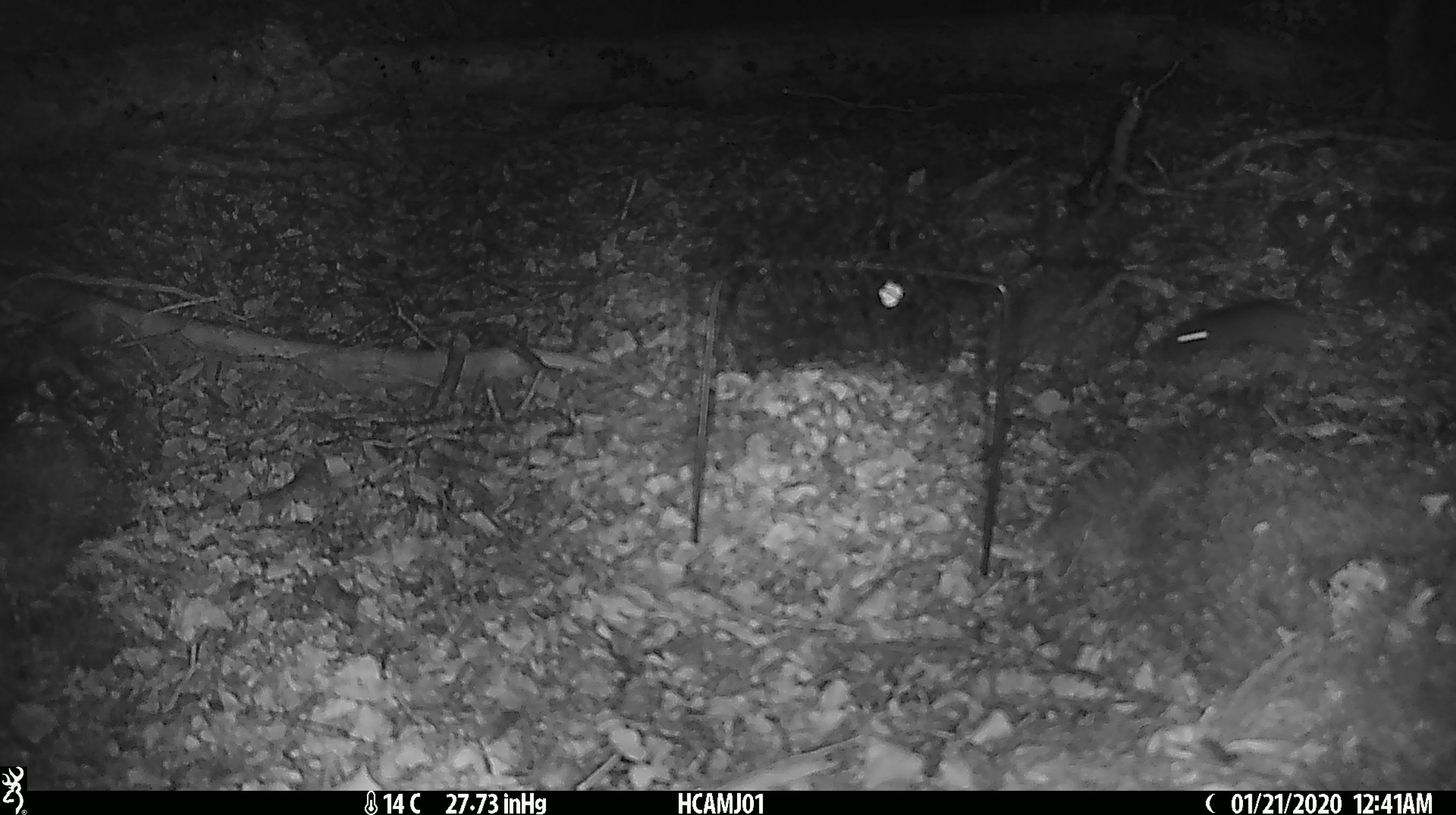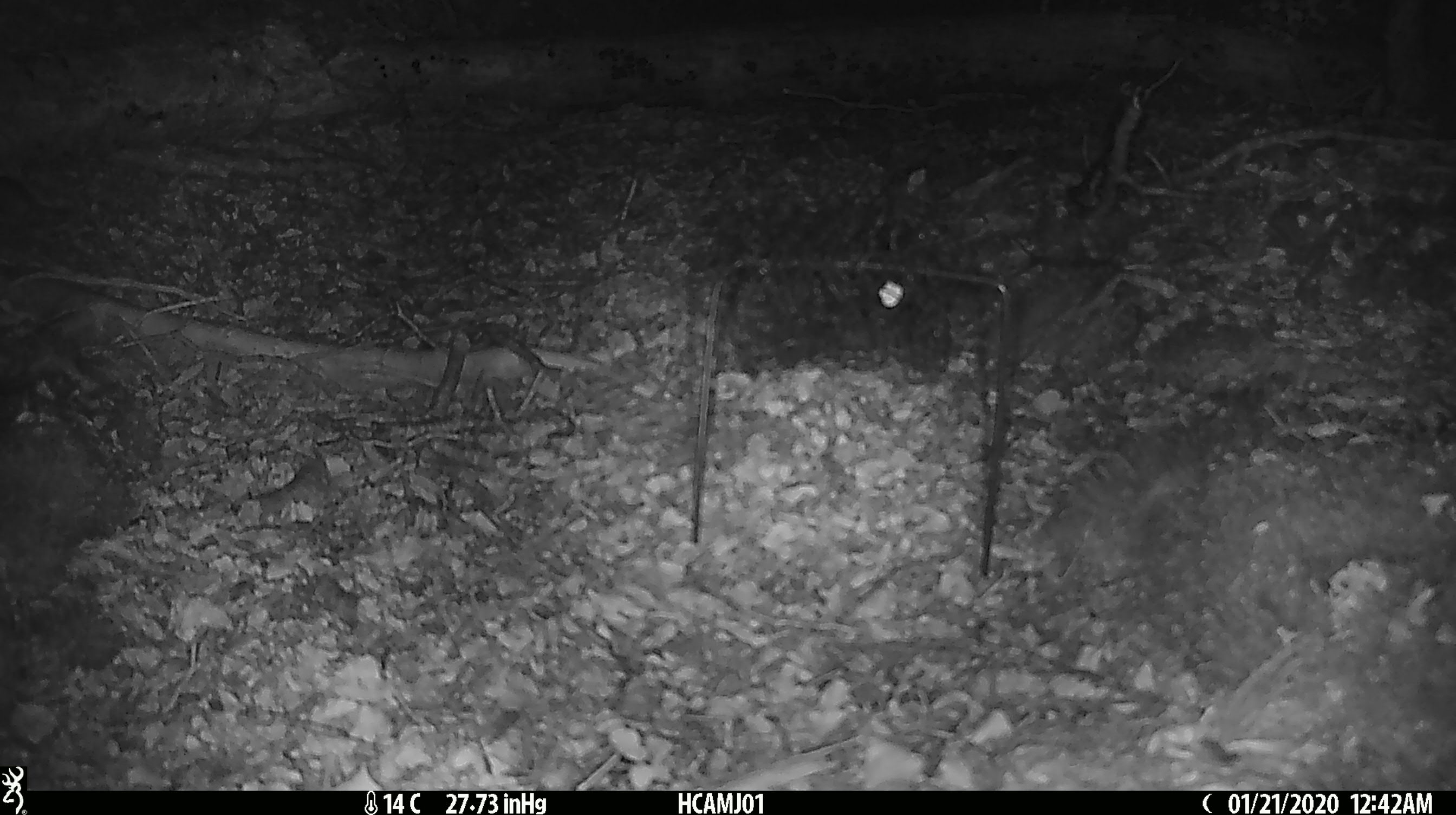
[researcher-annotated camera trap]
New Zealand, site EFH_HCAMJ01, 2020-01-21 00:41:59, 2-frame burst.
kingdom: Animalia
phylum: Chordata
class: Mammalia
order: Rodentia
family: Muridae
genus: Mus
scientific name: Mus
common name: mouse